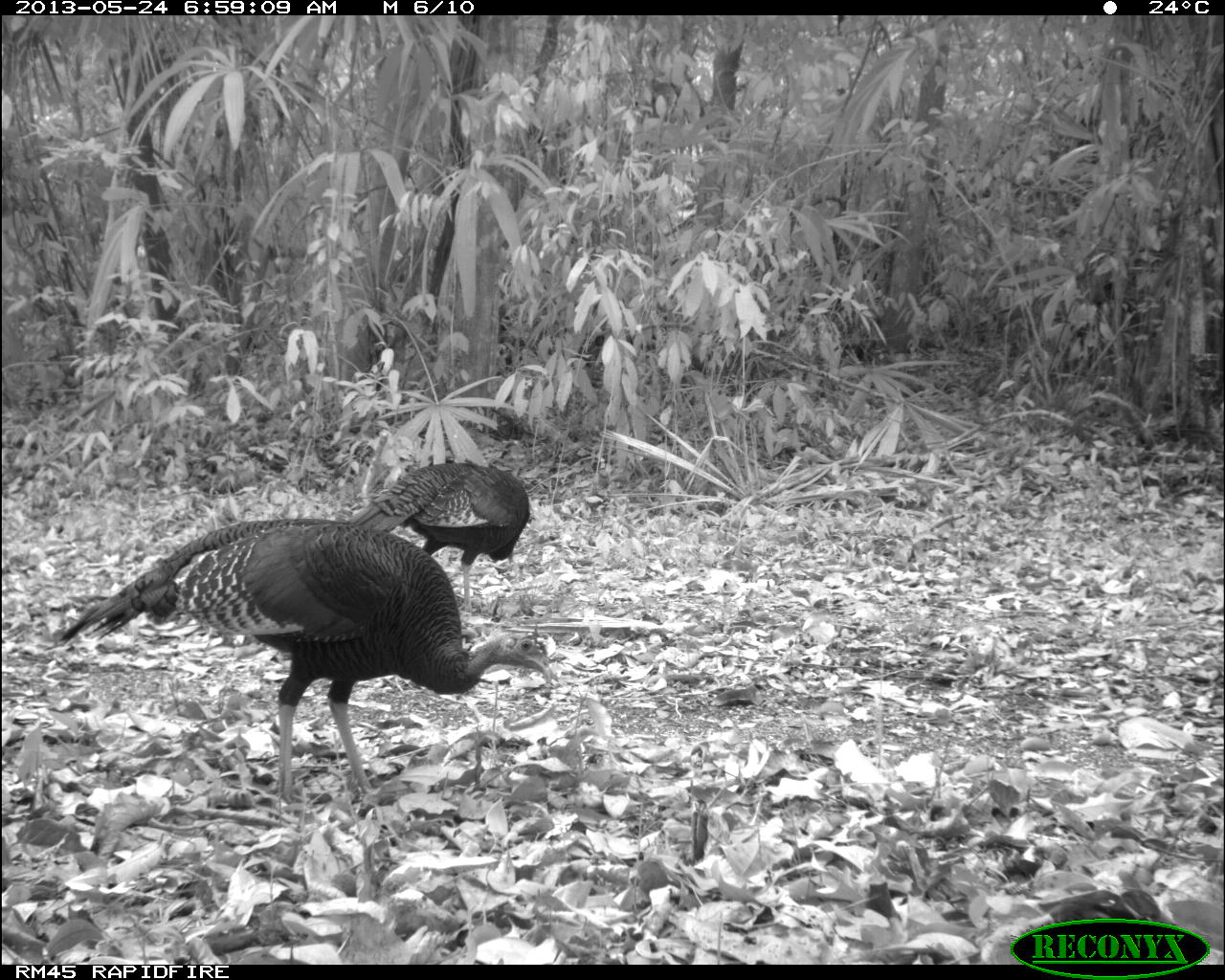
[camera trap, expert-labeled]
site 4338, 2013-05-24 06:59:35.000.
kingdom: Animalia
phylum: Chordata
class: Aves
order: Galliformes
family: Phasianidae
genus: Meleagris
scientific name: Meleagris ocellata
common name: ocellated turkey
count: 2